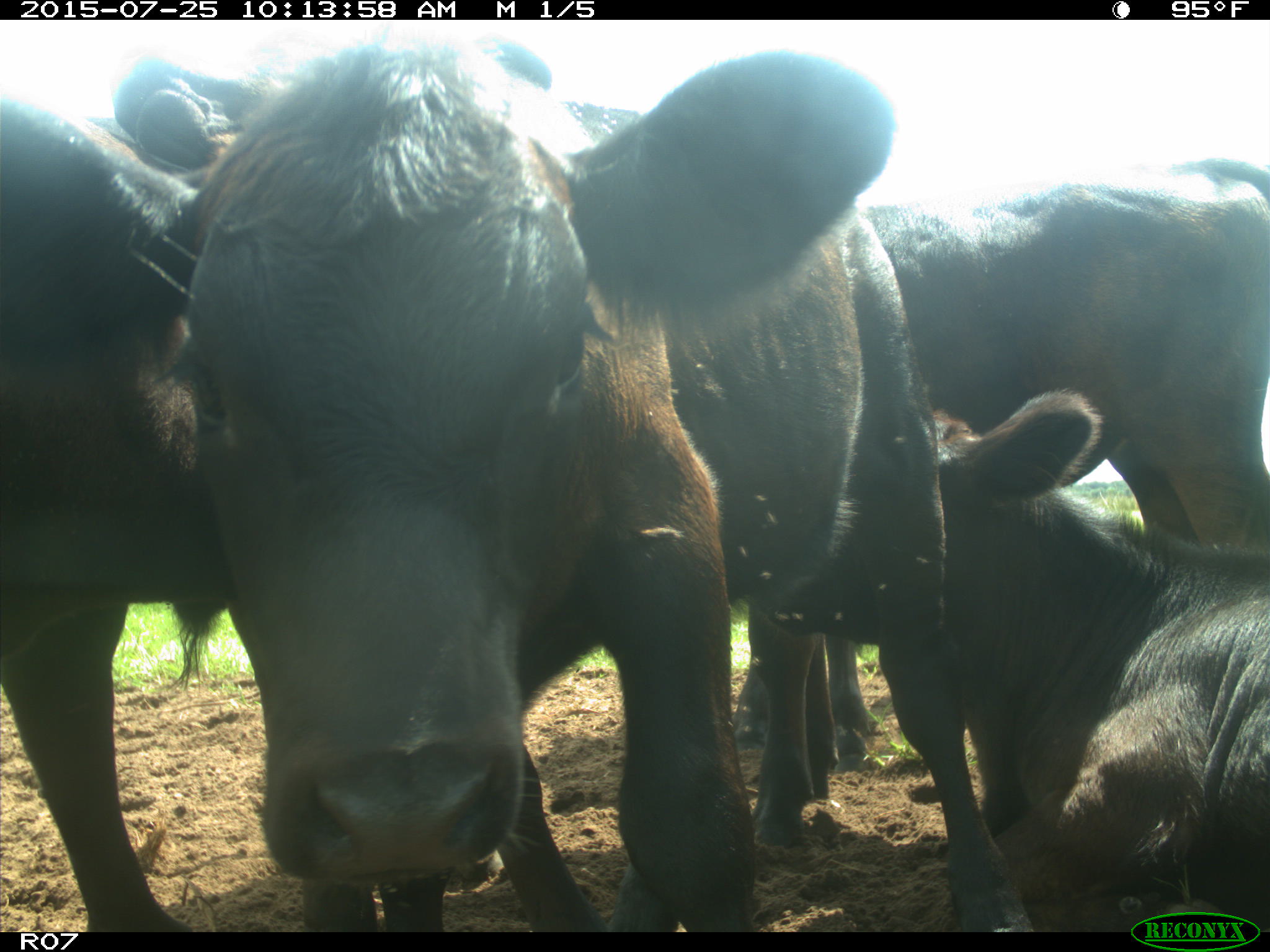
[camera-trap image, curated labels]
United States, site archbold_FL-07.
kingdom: Animalia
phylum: Chordata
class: Mammalia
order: Artiodactyla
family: Bovidae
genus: Bos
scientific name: Bos taurus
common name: domestic cow